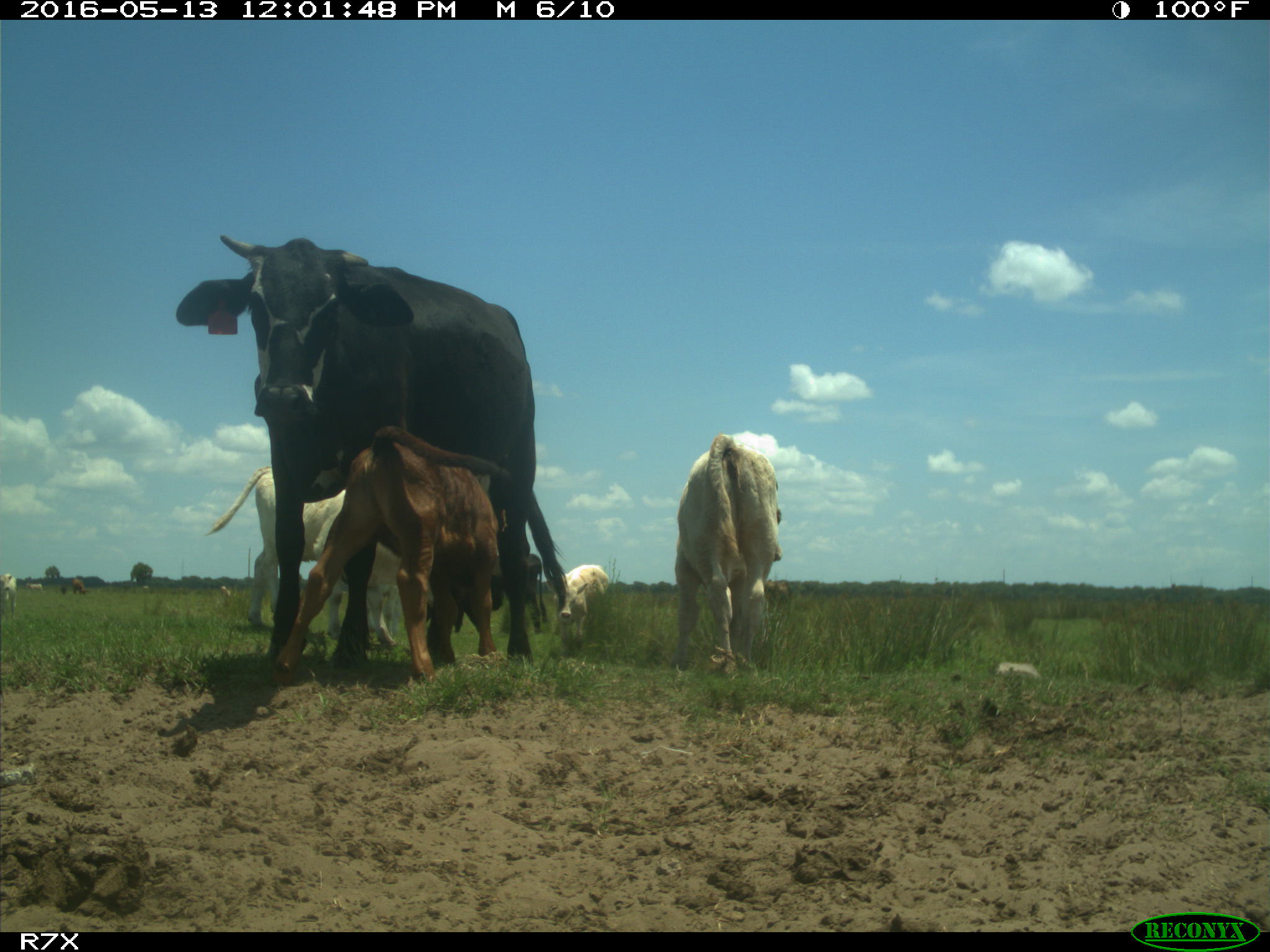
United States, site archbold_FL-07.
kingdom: Animalia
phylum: Chordata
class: Mammalia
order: Artiodactyla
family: Bovidae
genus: Bos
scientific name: Bos taurus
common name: domestic cow